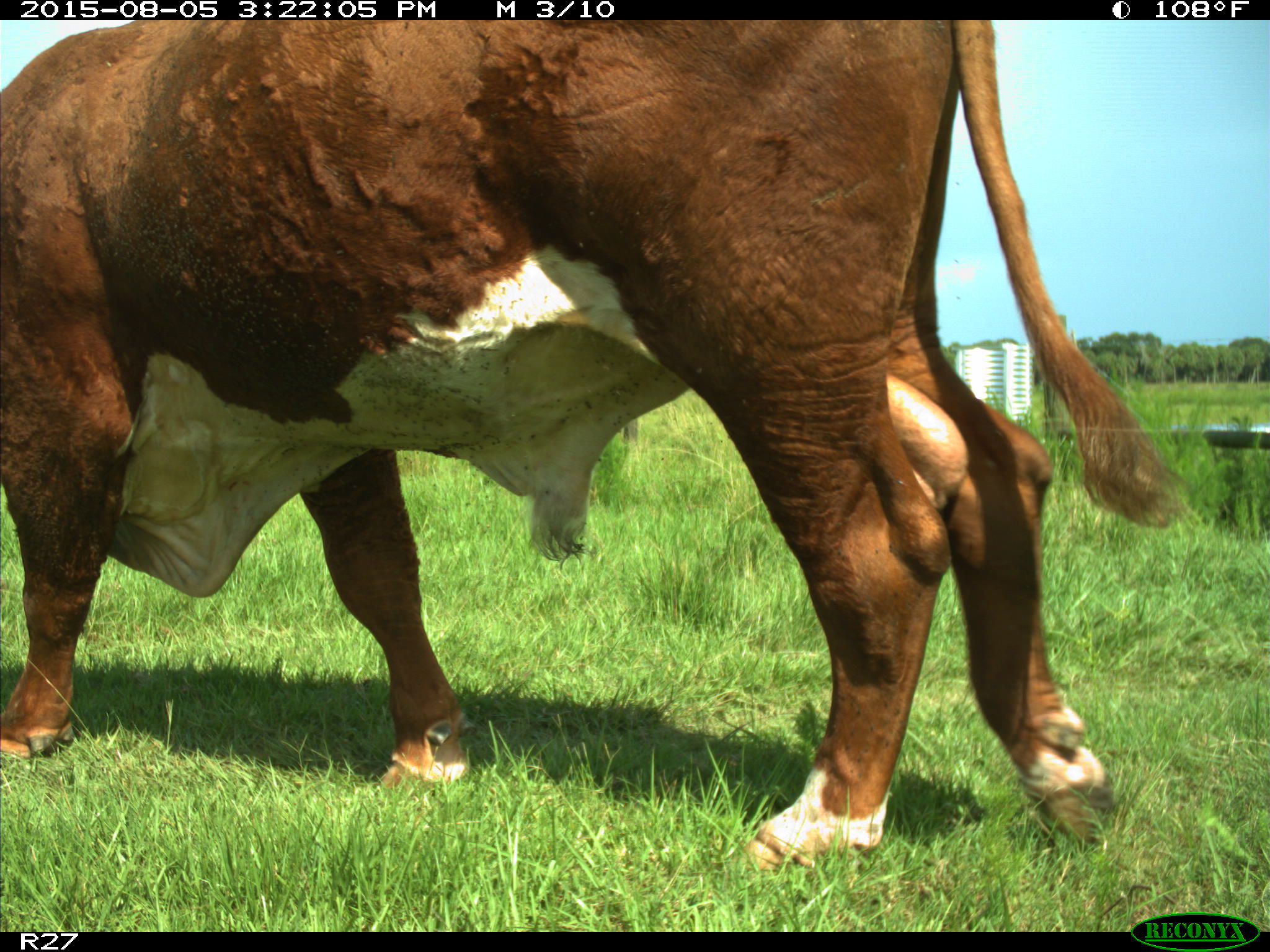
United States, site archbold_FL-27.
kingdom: Animalia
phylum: Chordata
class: Mammalia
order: Artiodactyla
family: Bovidae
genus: Bos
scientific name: Bos taurus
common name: domestic cow